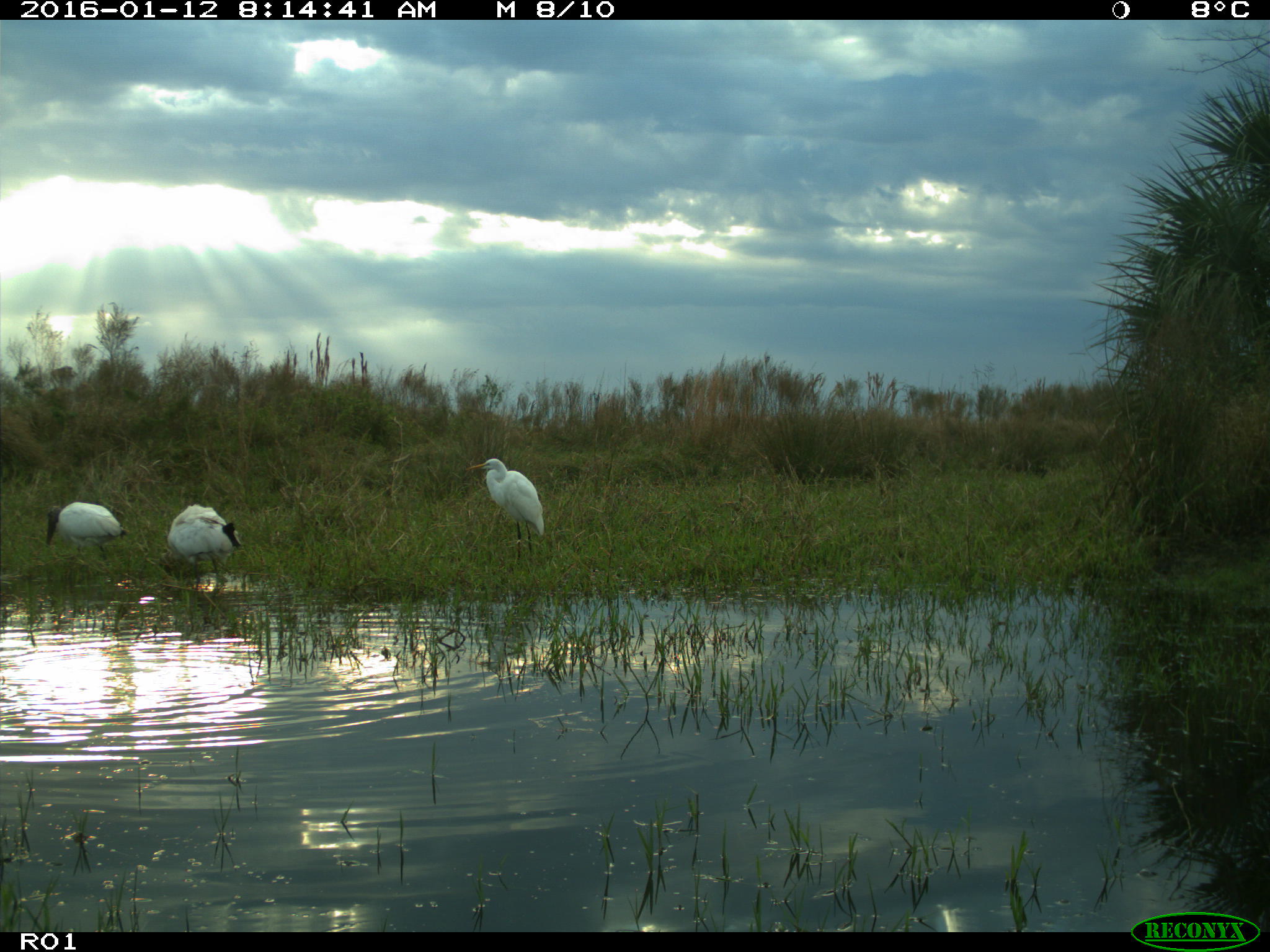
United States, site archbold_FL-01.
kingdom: Animalia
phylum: Chordata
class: Aves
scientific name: Aves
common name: birds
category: unidentified bird